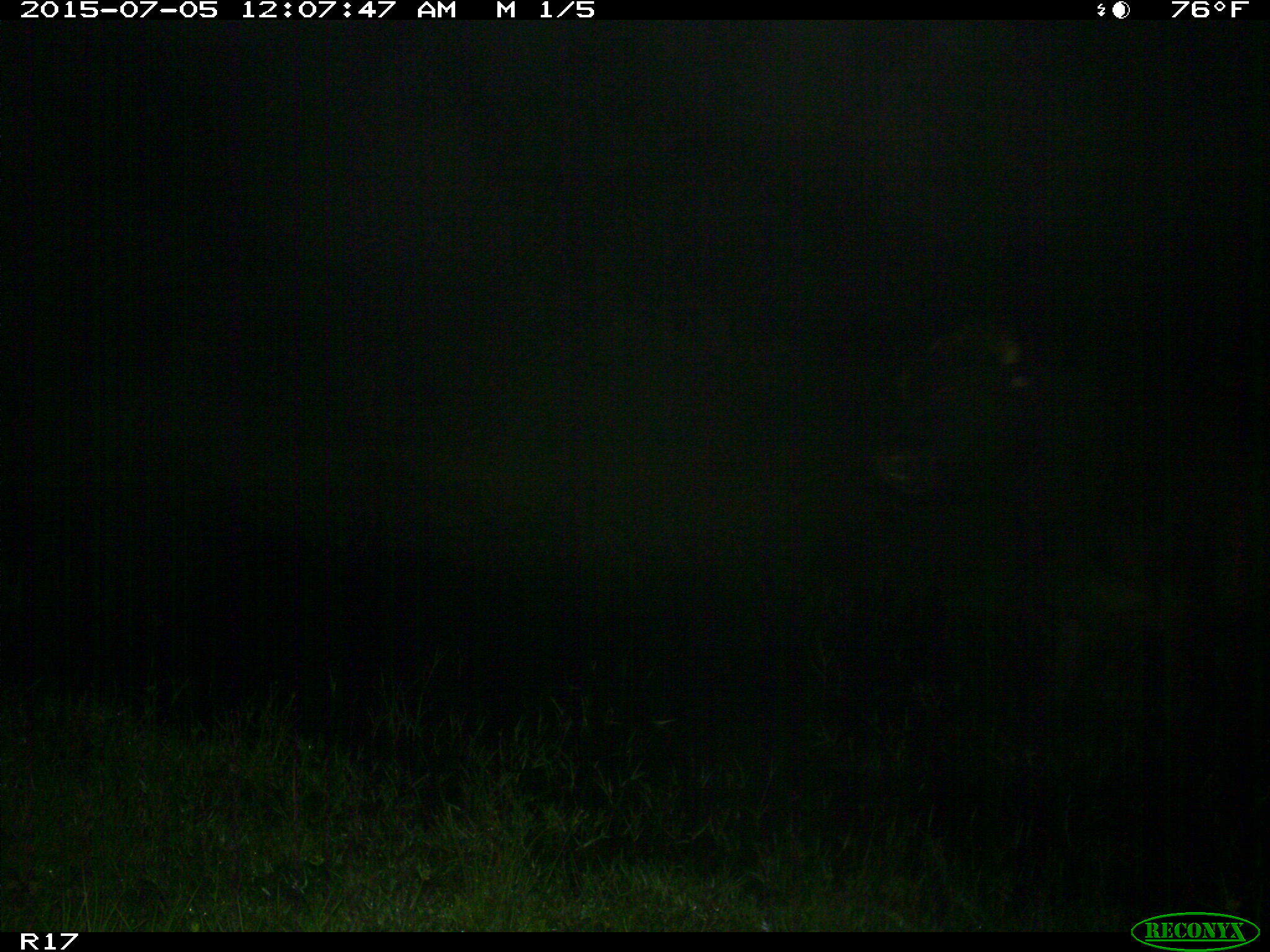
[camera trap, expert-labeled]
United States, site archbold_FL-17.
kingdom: Animalia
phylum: Chordata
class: Mammalia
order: Artiodactyla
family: Bovidae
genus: Bos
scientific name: Bos taurus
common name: domestic cow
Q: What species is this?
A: Bos taurus (domestic cow).